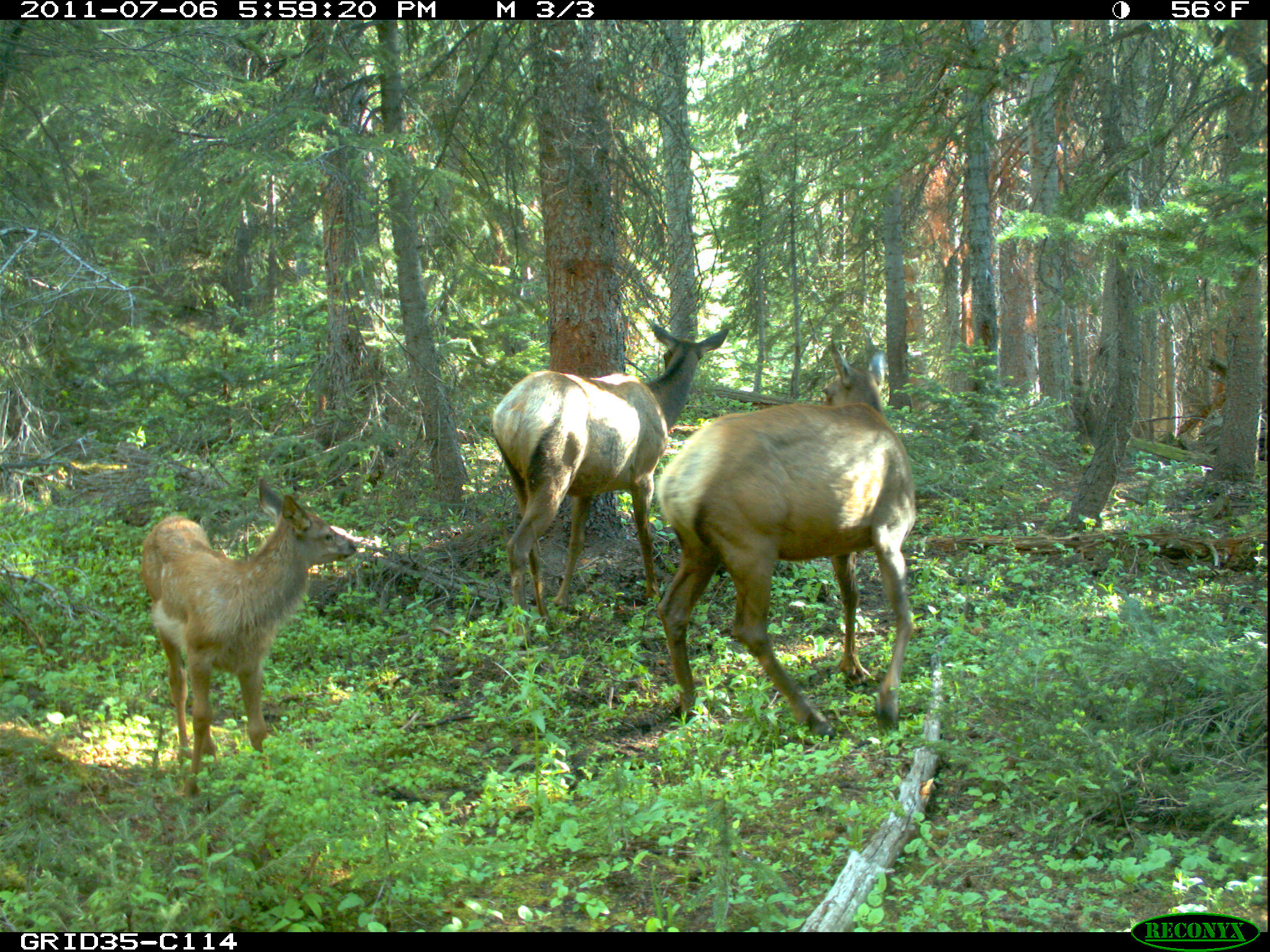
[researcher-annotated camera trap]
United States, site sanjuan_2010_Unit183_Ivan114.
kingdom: Animalia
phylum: Chordata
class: Mammalia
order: Artiodactyla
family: Cervidae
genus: Cervus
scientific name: Cervus elaphus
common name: red deer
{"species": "Cervus elaphus (red deer)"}